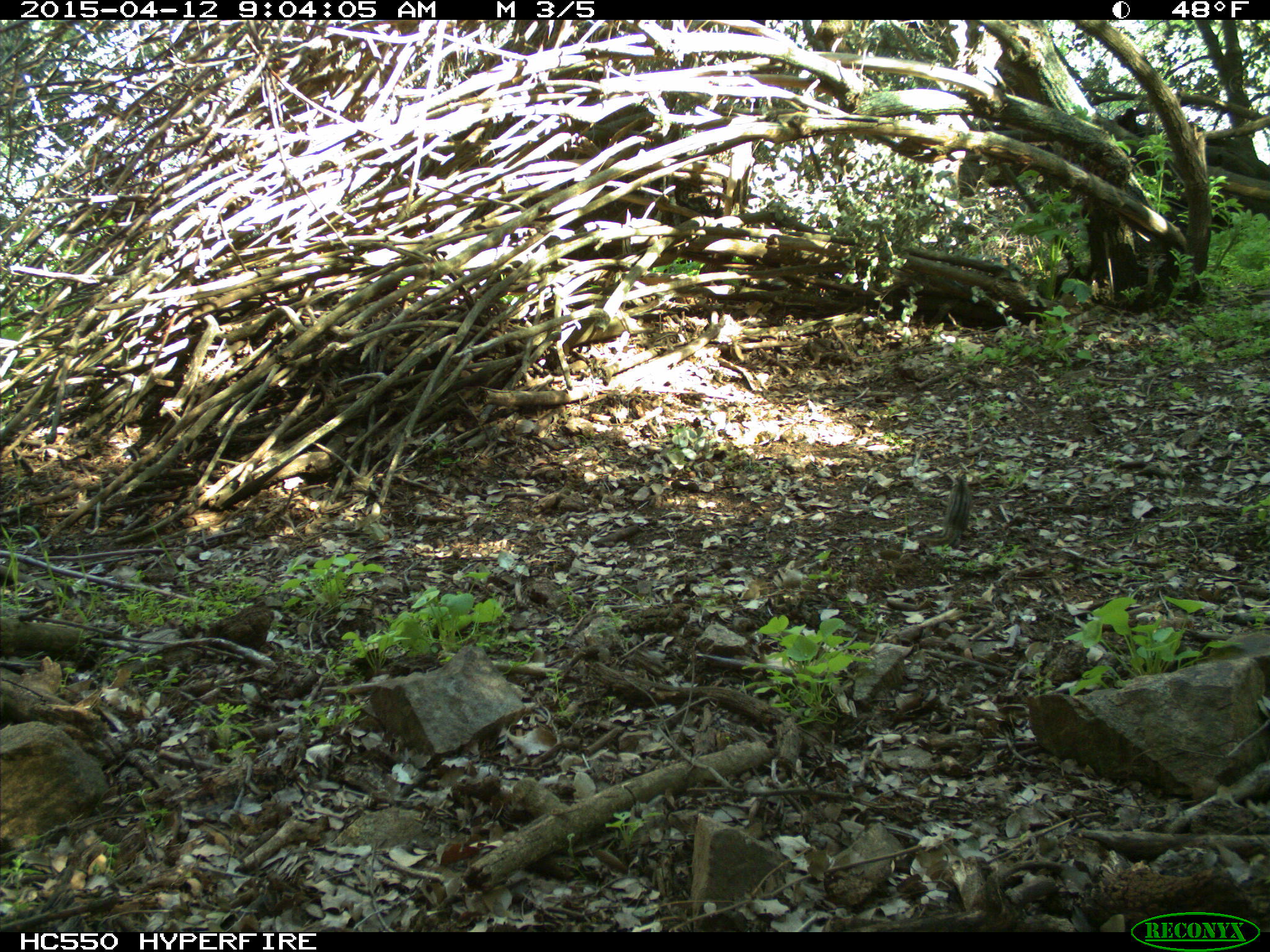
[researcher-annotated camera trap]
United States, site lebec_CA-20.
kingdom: Animalia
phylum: Chordata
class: Mammalia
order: Rodentia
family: Sciuridae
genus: Tamias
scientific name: Tamias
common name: chipmunk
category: unidentified chipmunk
Unidentified chipmunk (chipmunk) (Tamias).